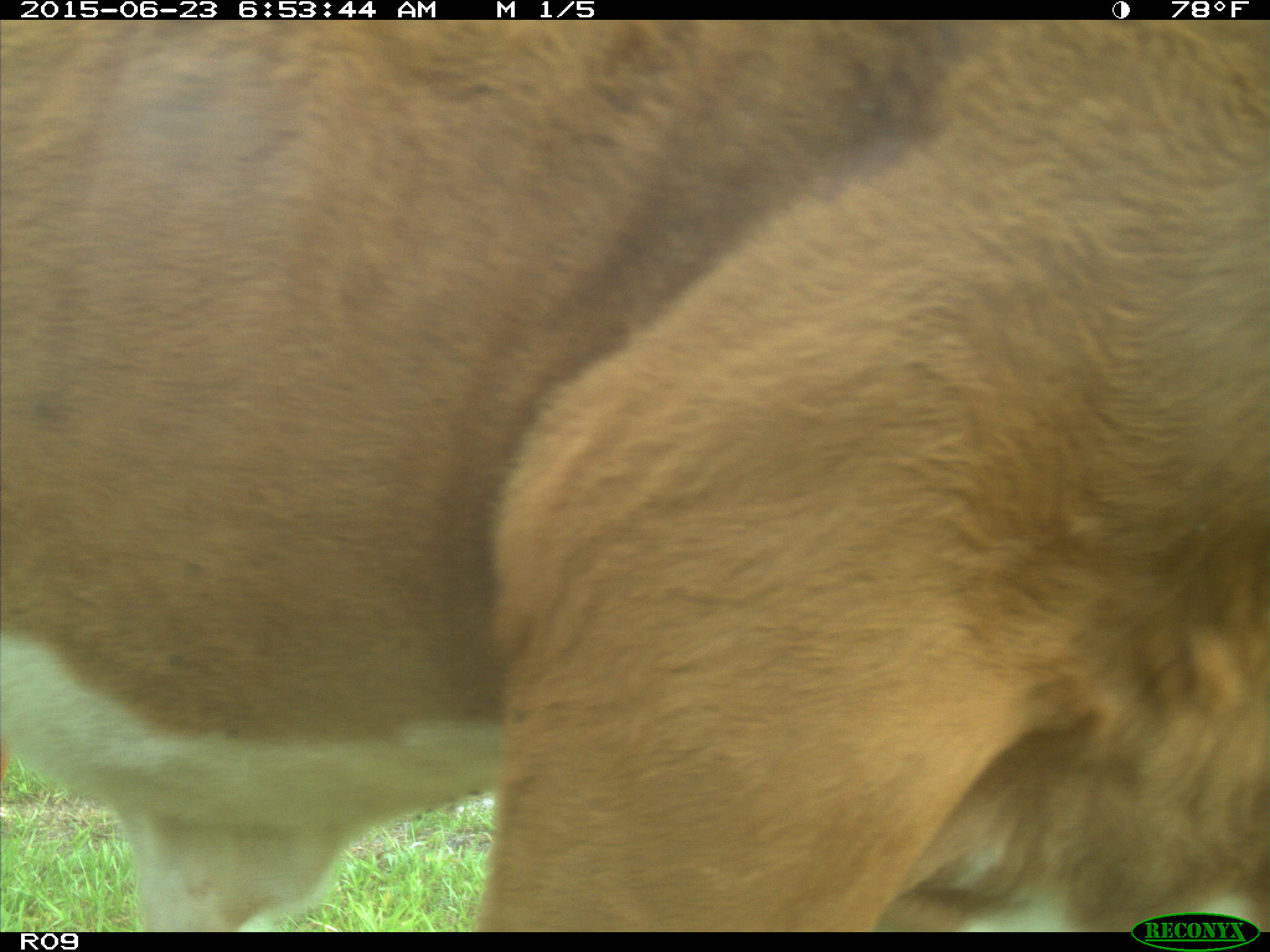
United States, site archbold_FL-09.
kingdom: Animalia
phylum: Chordata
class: Mammalia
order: Artiodactyla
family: Bovidae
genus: Bos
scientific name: Bos taurus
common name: domestic cow